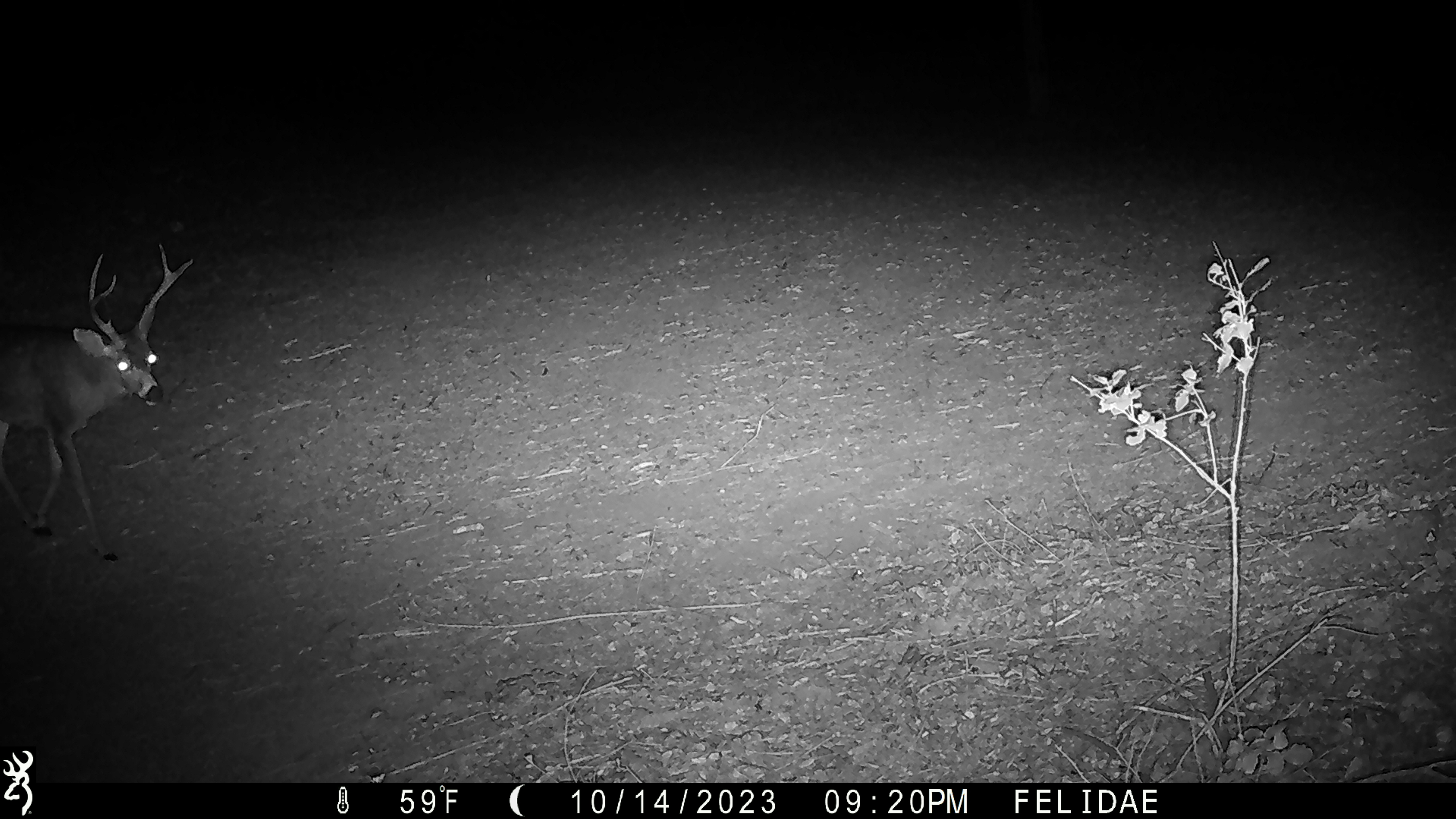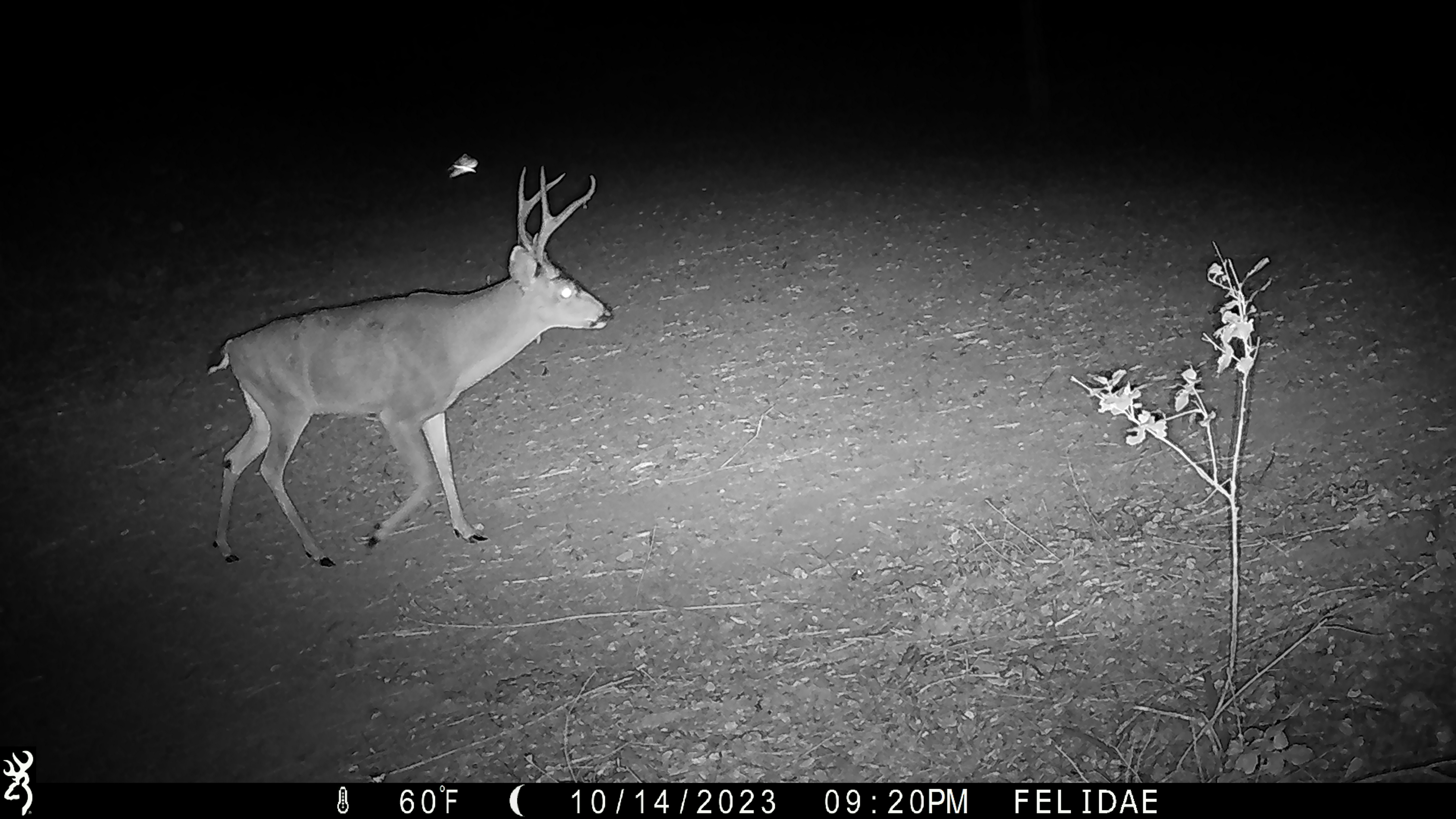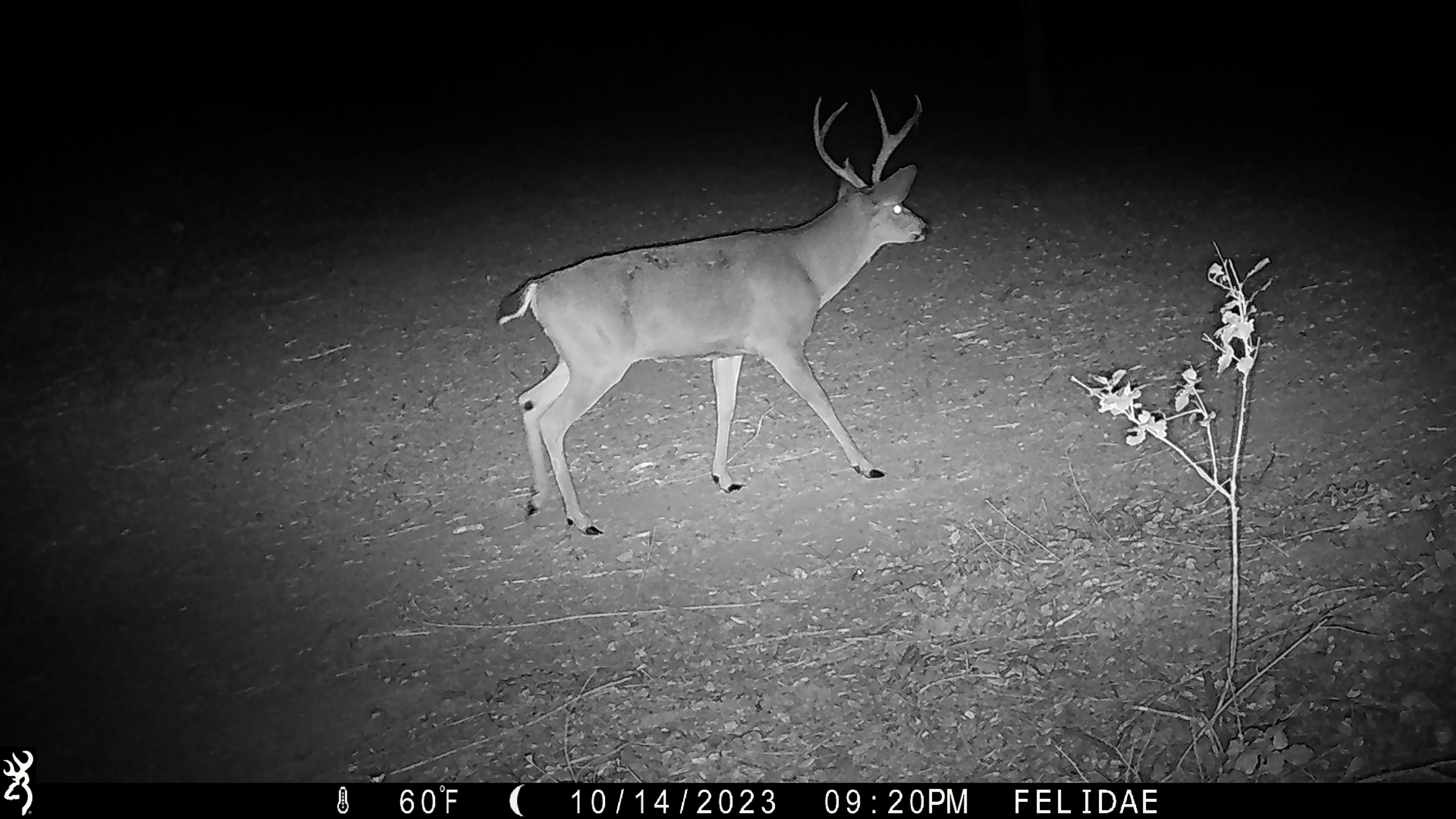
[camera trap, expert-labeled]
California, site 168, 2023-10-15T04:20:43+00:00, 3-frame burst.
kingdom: Animalia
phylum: Chordata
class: Mammalia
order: Artiodactyla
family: Cervidae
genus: Odocoileus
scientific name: Odocoileus hemionus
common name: mule deer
Mule deer (Odocoileus hemionus).